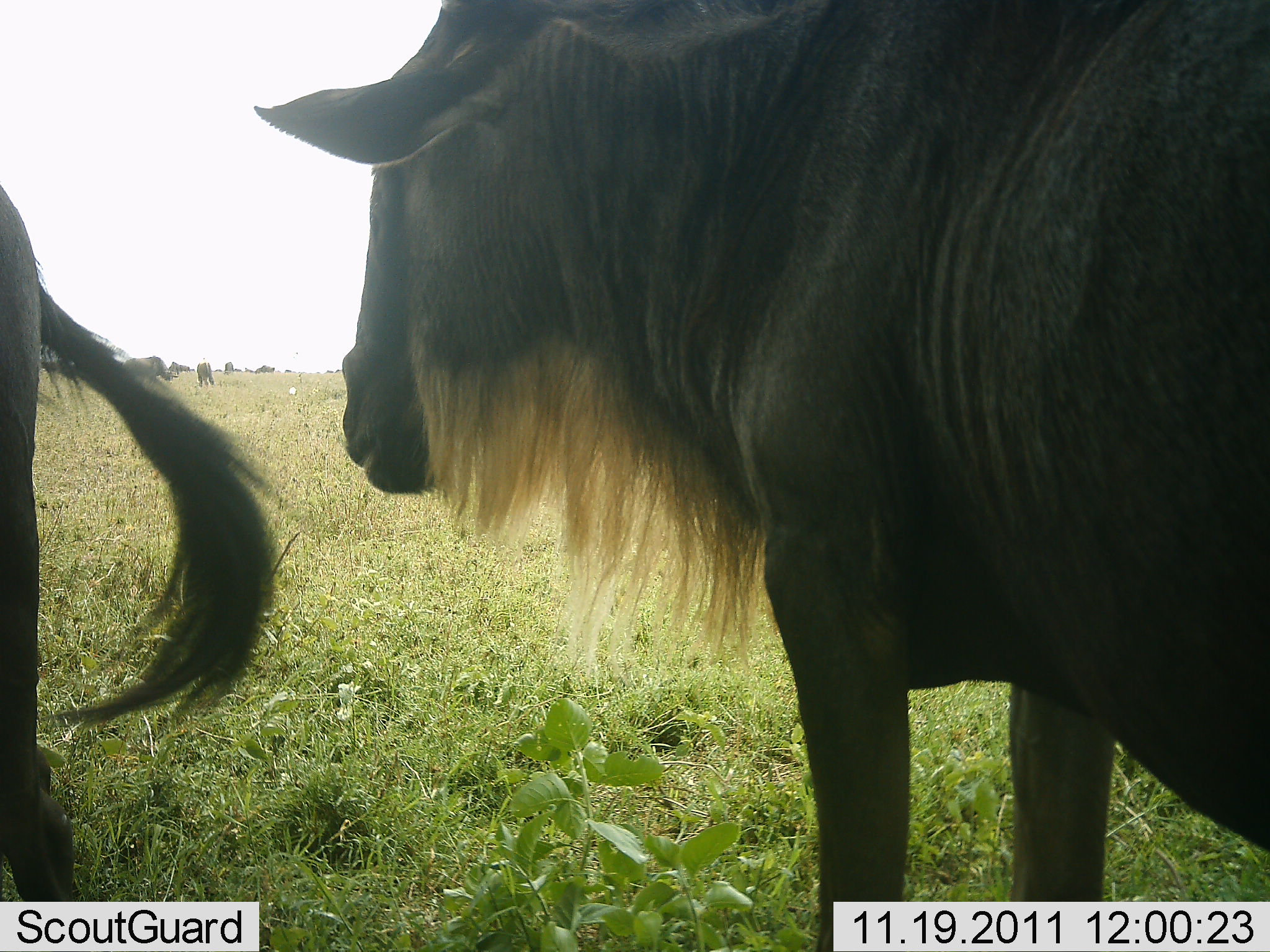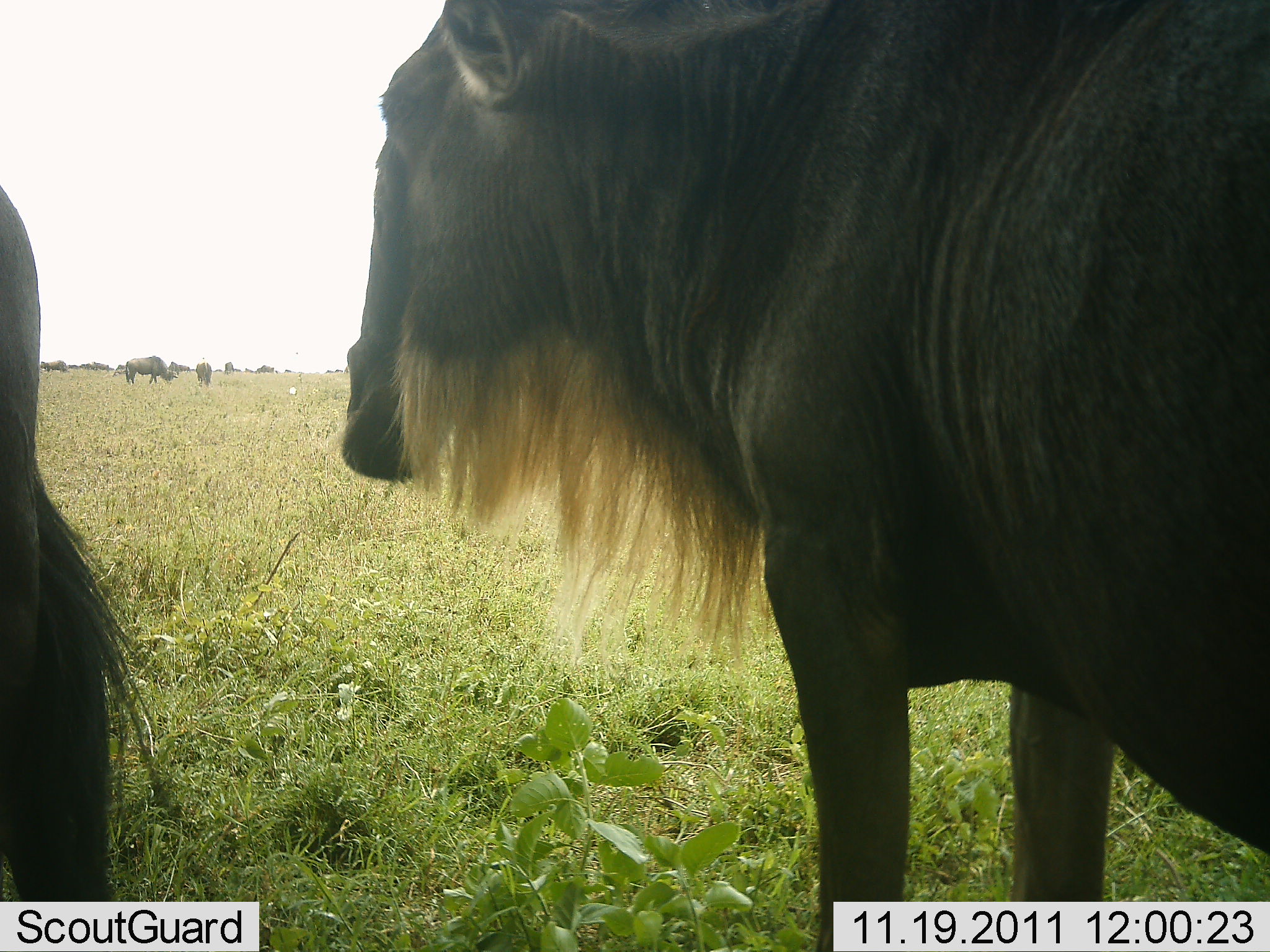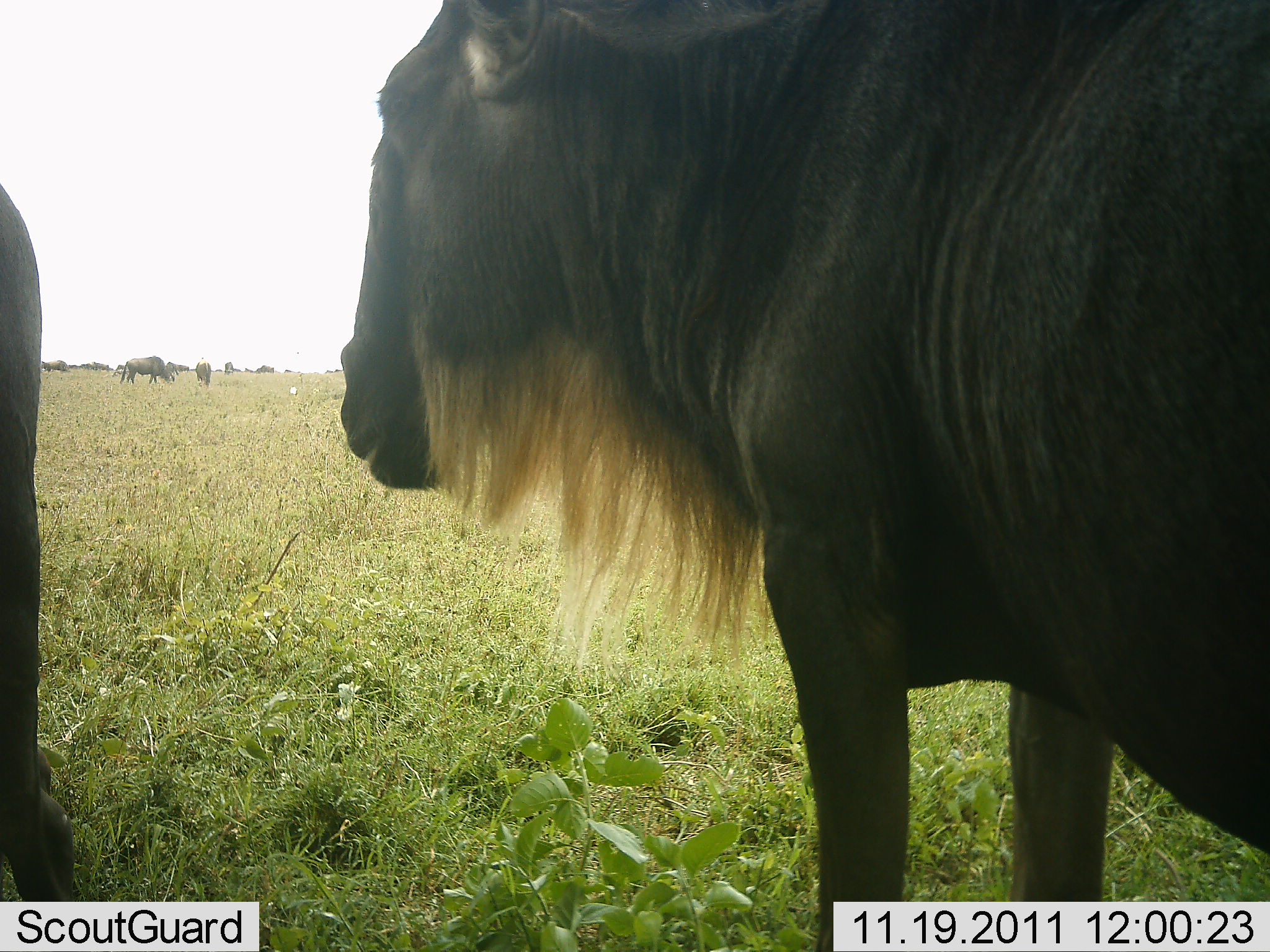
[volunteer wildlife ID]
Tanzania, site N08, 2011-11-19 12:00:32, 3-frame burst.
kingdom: Animalia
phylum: Chordata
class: Mammalia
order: Artiodactyla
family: Bovidae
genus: Connochaetes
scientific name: Connochaetes taurinus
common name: blue wildebeest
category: wildebeest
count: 6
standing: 83%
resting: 0%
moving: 8%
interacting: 0%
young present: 0%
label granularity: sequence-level